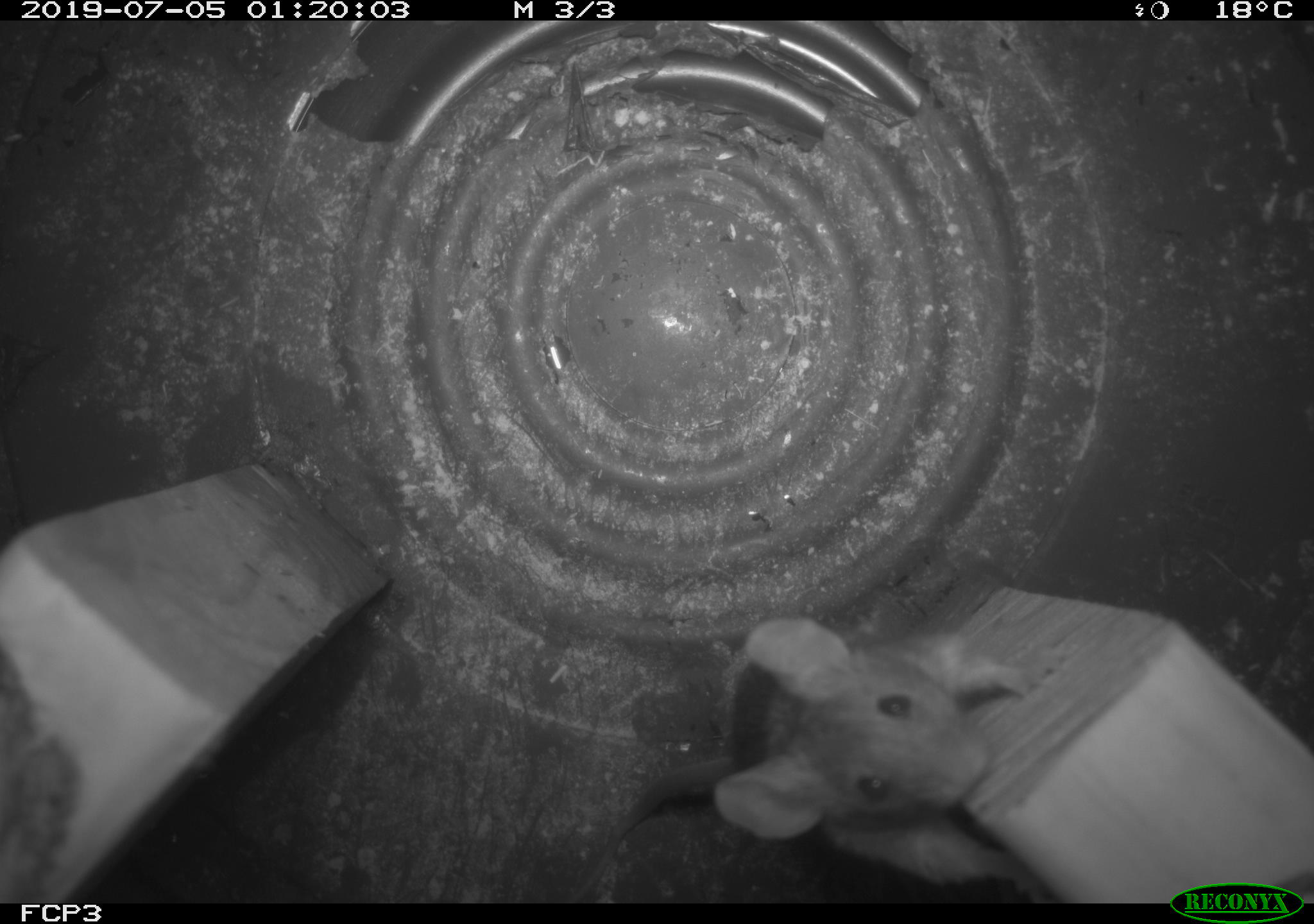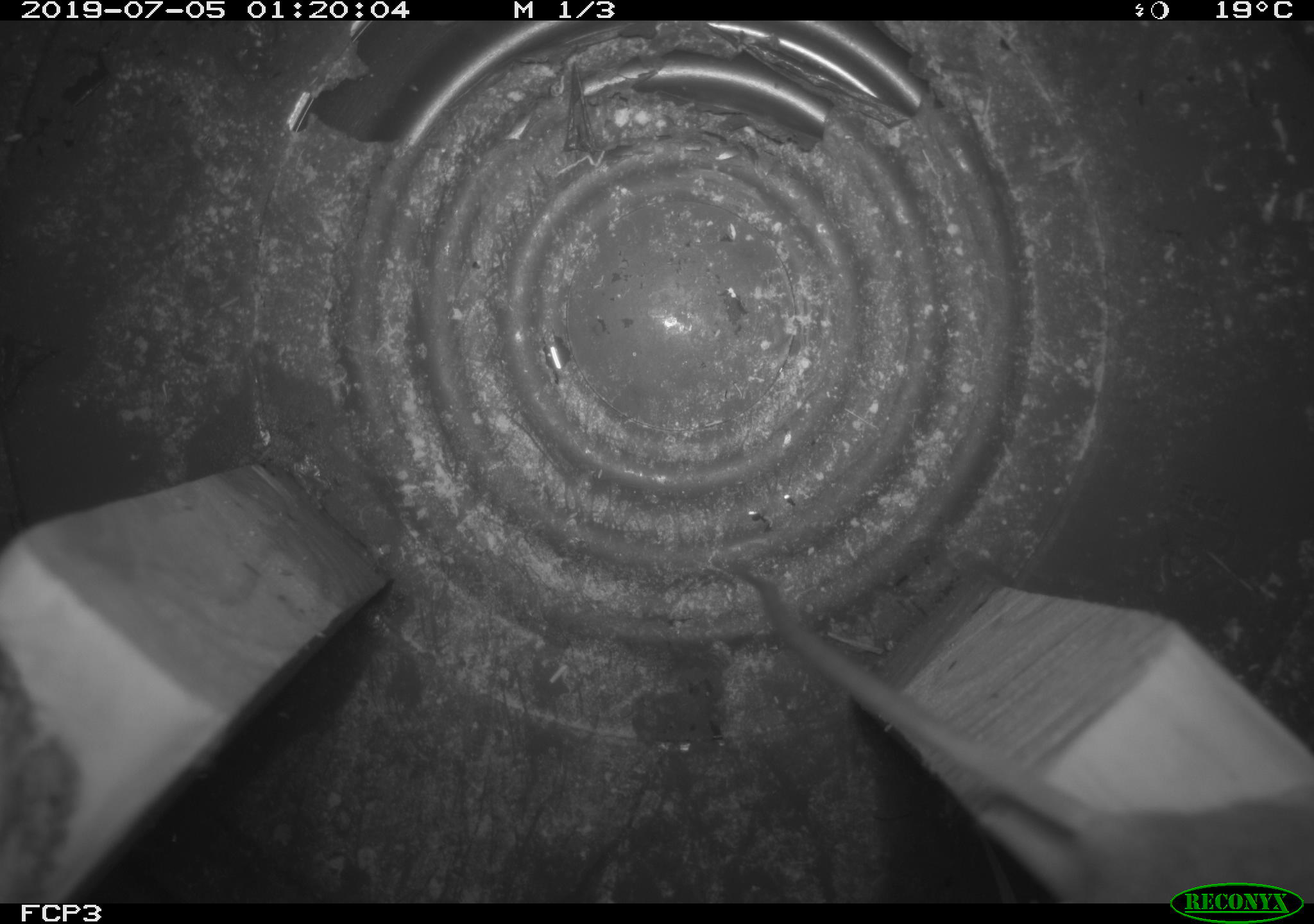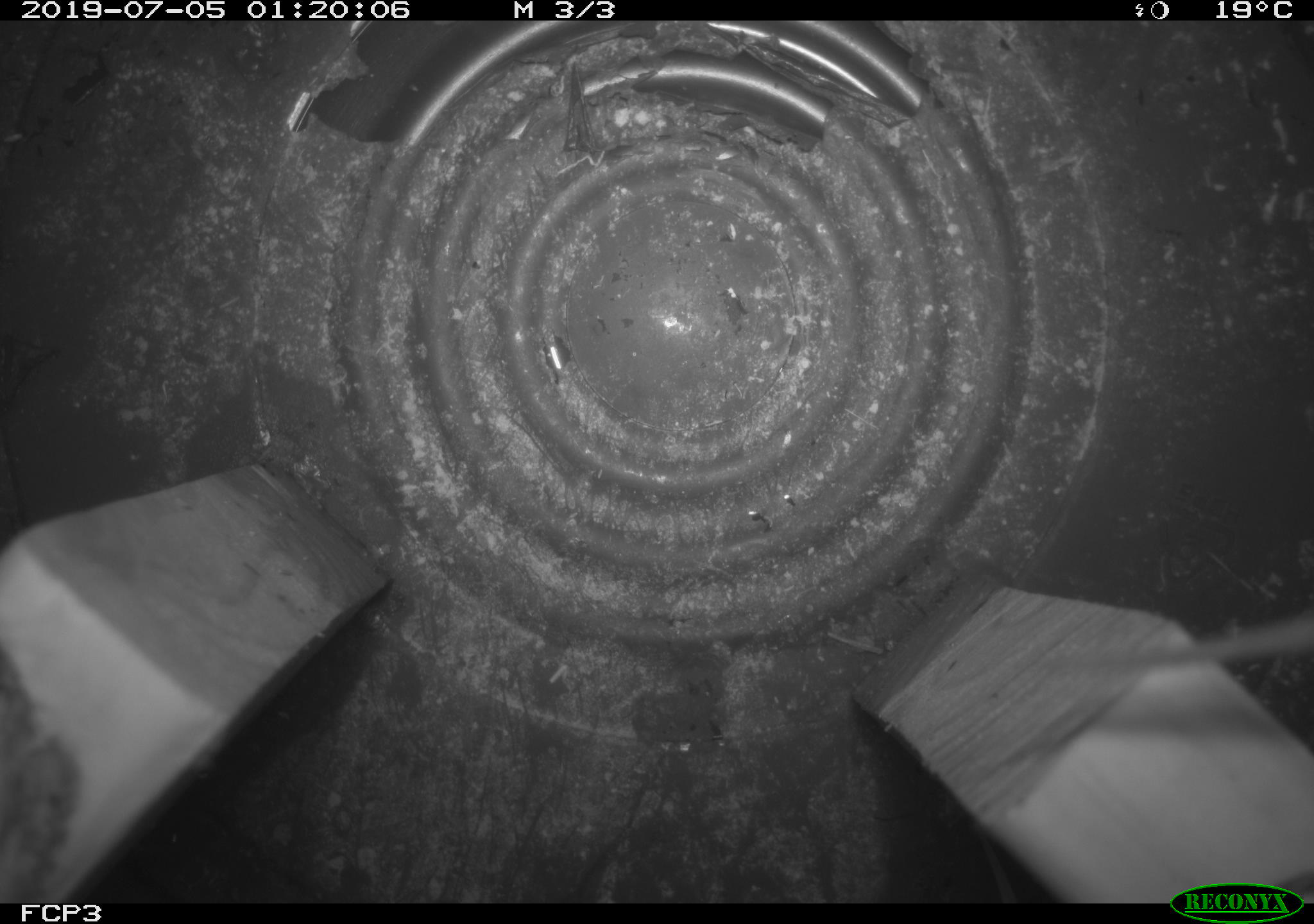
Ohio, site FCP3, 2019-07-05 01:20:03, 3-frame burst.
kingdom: Animalia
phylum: Chordata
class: Mammalia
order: Rodentia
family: Cricetidae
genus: Peromyscus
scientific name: Peromyscus leucopus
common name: white-footed mouse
White-footed mouse (Peromyscus leucopus).